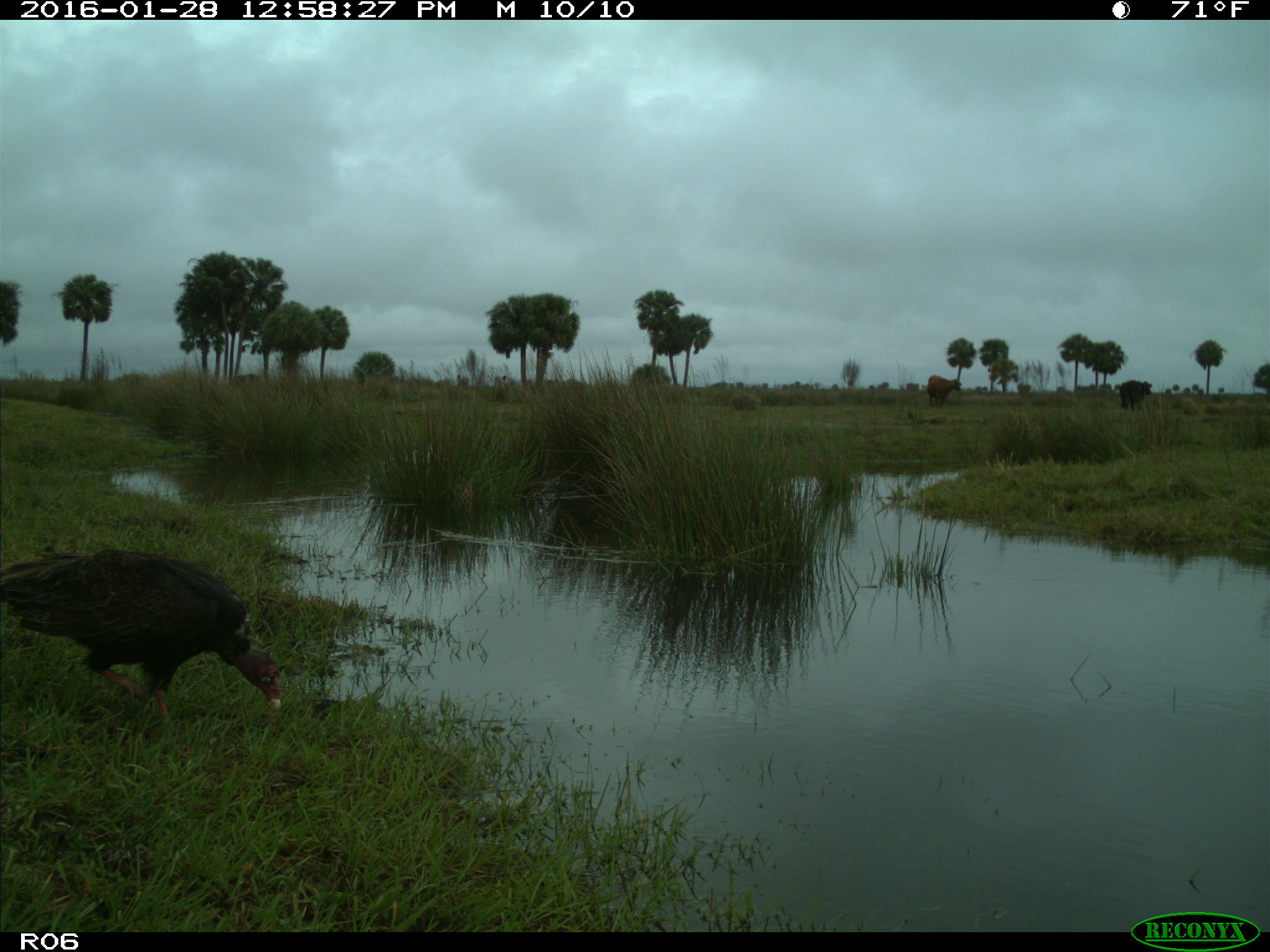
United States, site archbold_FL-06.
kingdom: Animalia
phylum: Chordata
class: Aves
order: Accipitriformes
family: Accipitridae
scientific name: Accipitridae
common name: acciptirids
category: unidentified accipitrid